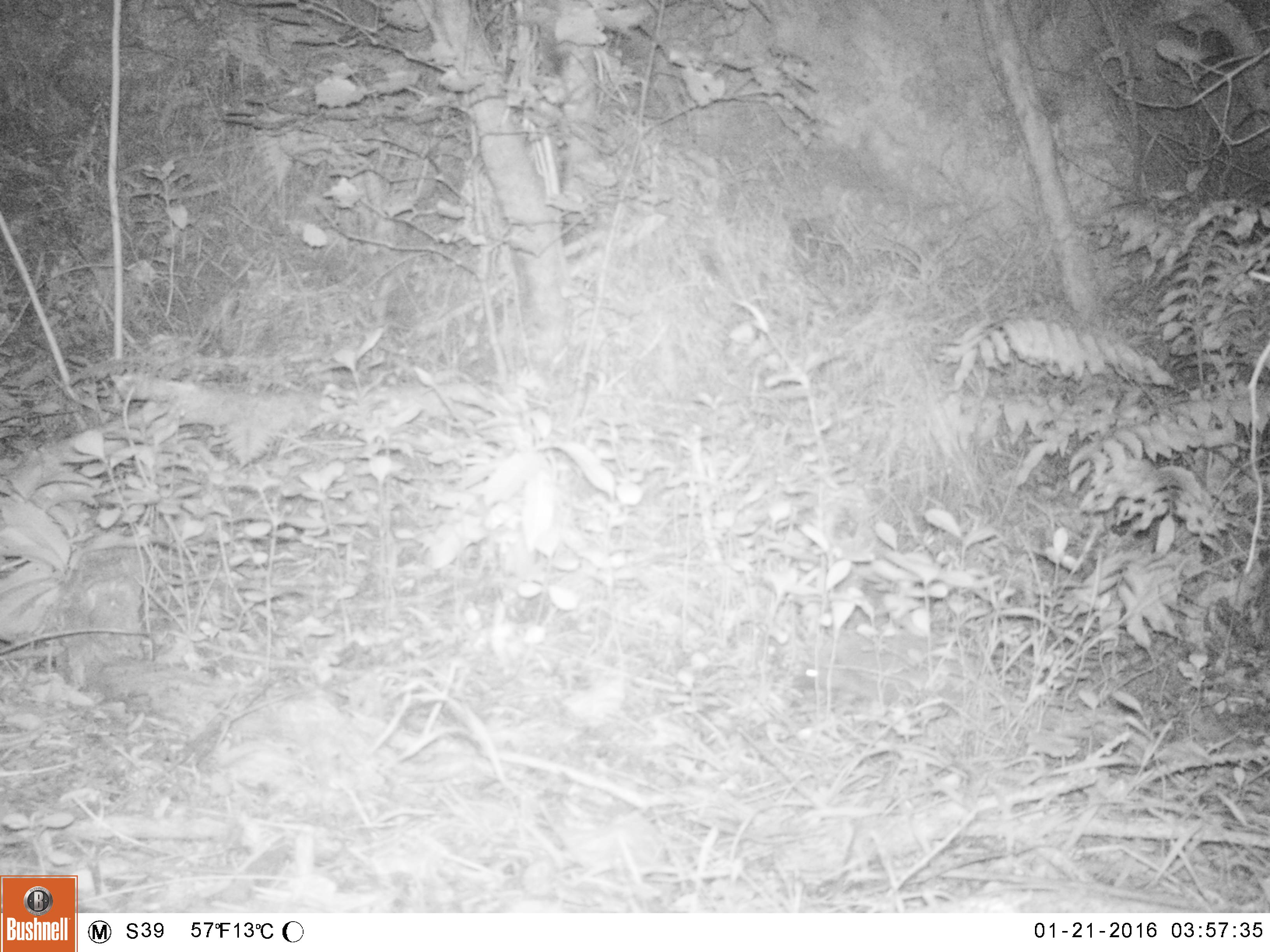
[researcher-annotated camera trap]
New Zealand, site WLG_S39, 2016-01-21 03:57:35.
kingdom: Animalia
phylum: Chordata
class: Mammalia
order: Eulipotyphla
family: Erinaceidae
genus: Erinaceus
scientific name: Erinaceus europaeus europaeus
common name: european hedgehog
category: hedgehog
Hedgehog (european hedgehog) (Erinaceus europaeus europaeus).